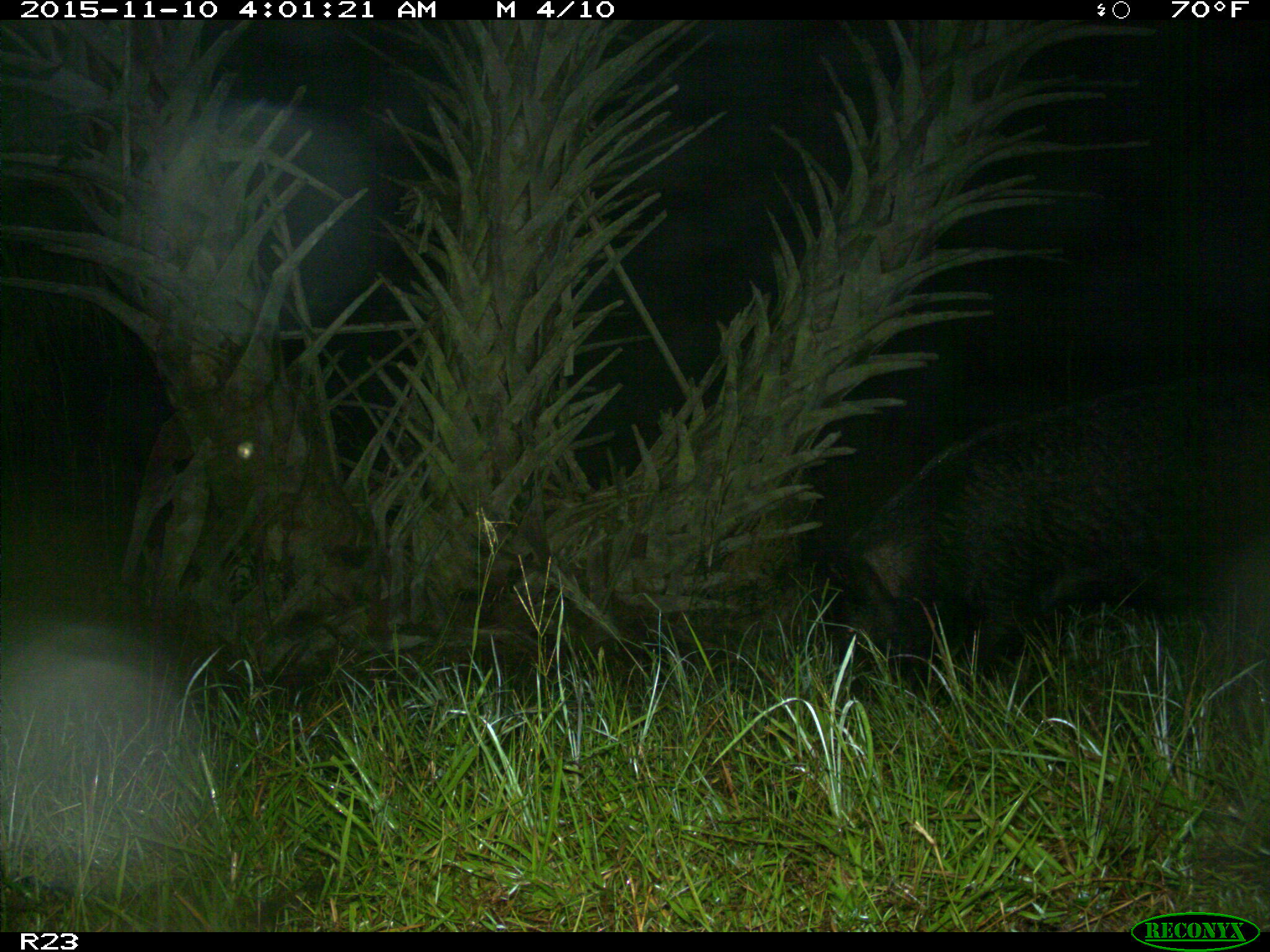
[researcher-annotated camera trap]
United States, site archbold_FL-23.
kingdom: Animalia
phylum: Chordata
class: Mammalia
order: Artiodactyla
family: Suidae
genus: Sus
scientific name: Sus scrofa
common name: wild boar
Sus scrofa (wild boar).